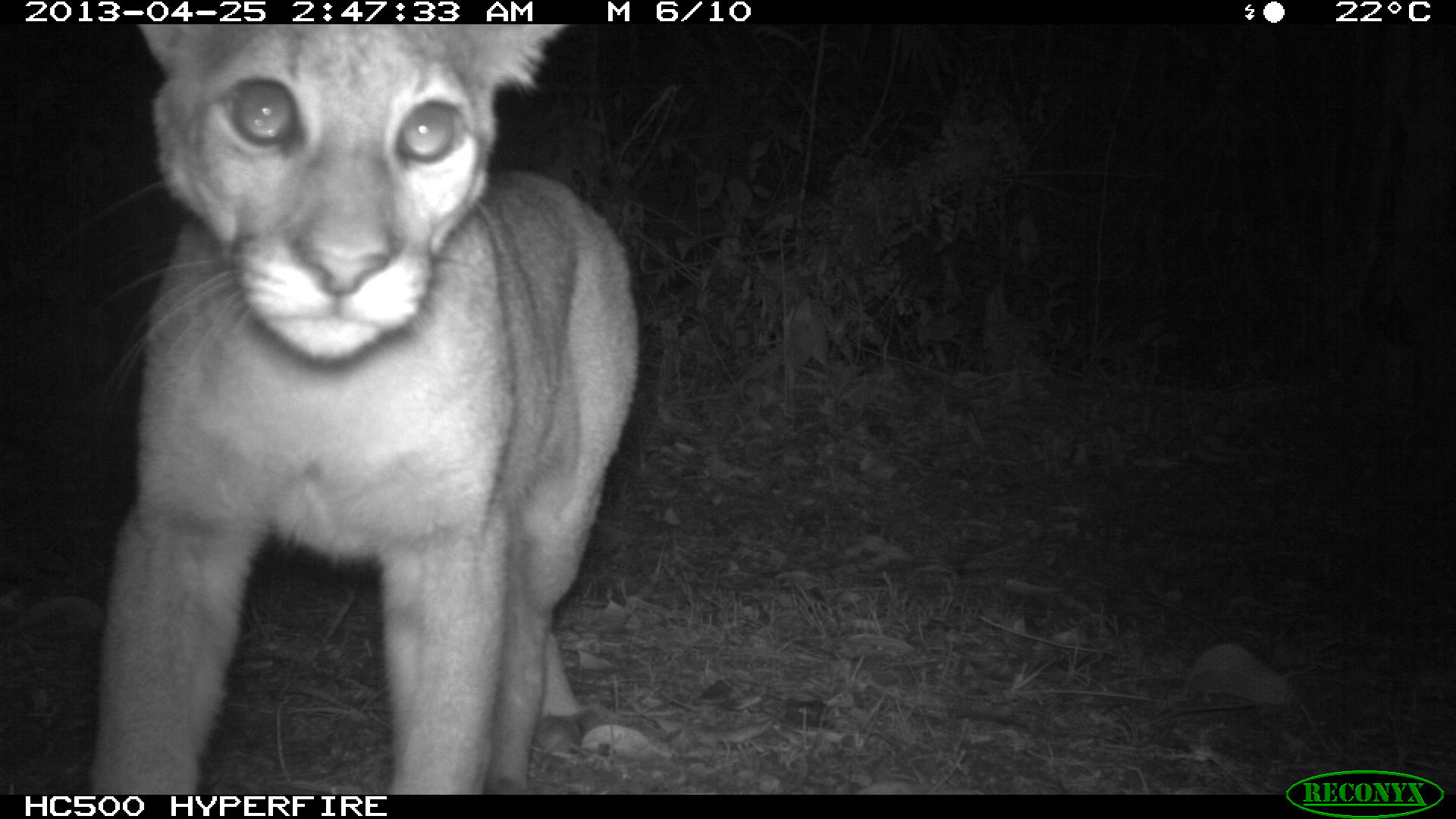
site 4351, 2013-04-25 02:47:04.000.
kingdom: Animalia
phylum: Chordata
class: Mammalia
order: Carnivora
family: Felidae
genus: Puma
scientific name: Puma concolor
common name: mountain lion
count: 2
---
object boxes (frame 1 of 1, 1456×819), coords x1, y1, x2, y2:
puma concolor: 88, 22, 640, 792